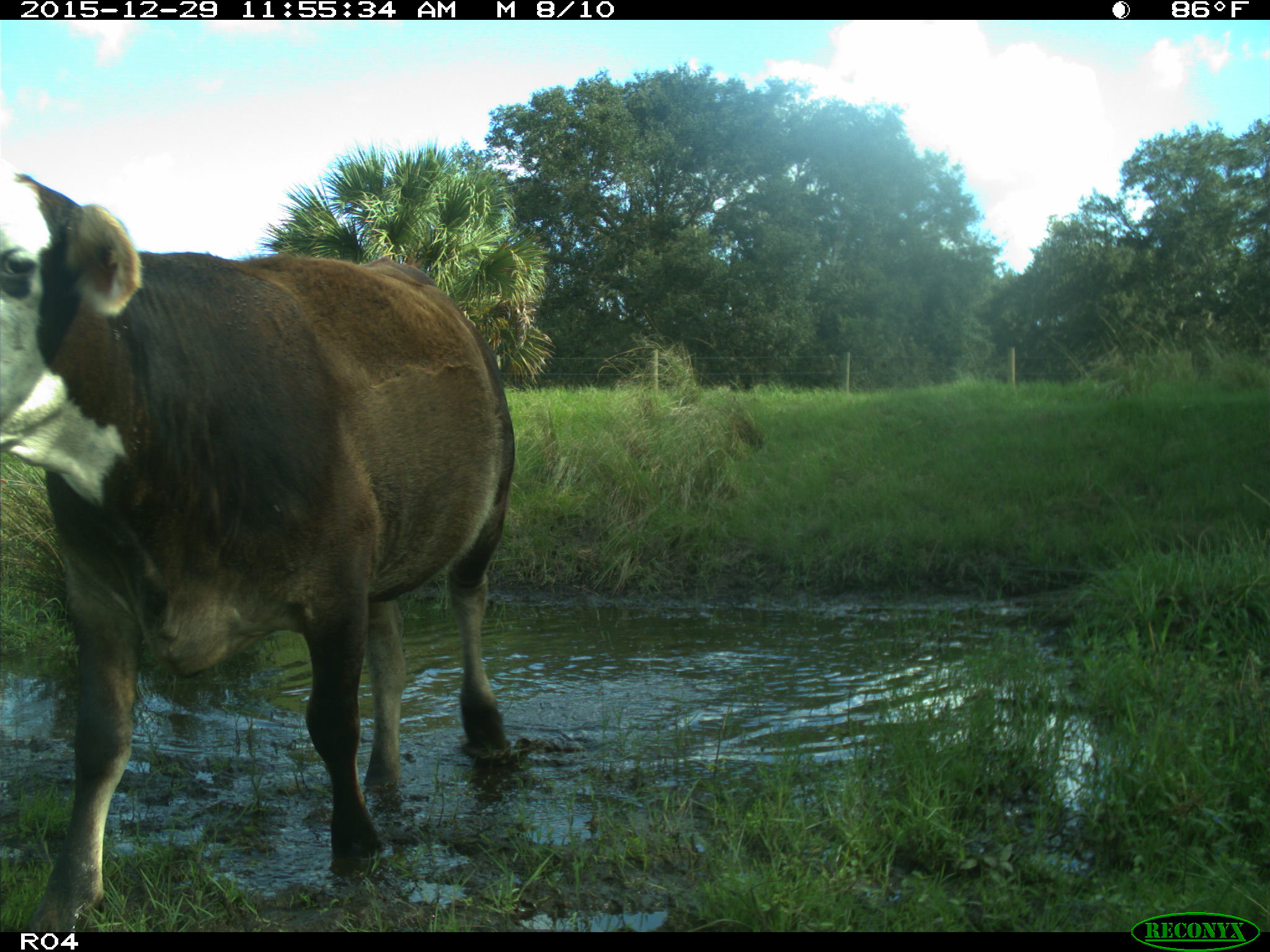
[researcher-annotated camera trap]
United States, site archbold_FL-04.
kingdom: Animalia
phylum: Chordata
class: Mammalia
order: Artiodactyla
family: Bovidae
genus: Bos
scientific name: Bos taurus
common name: domestic cow